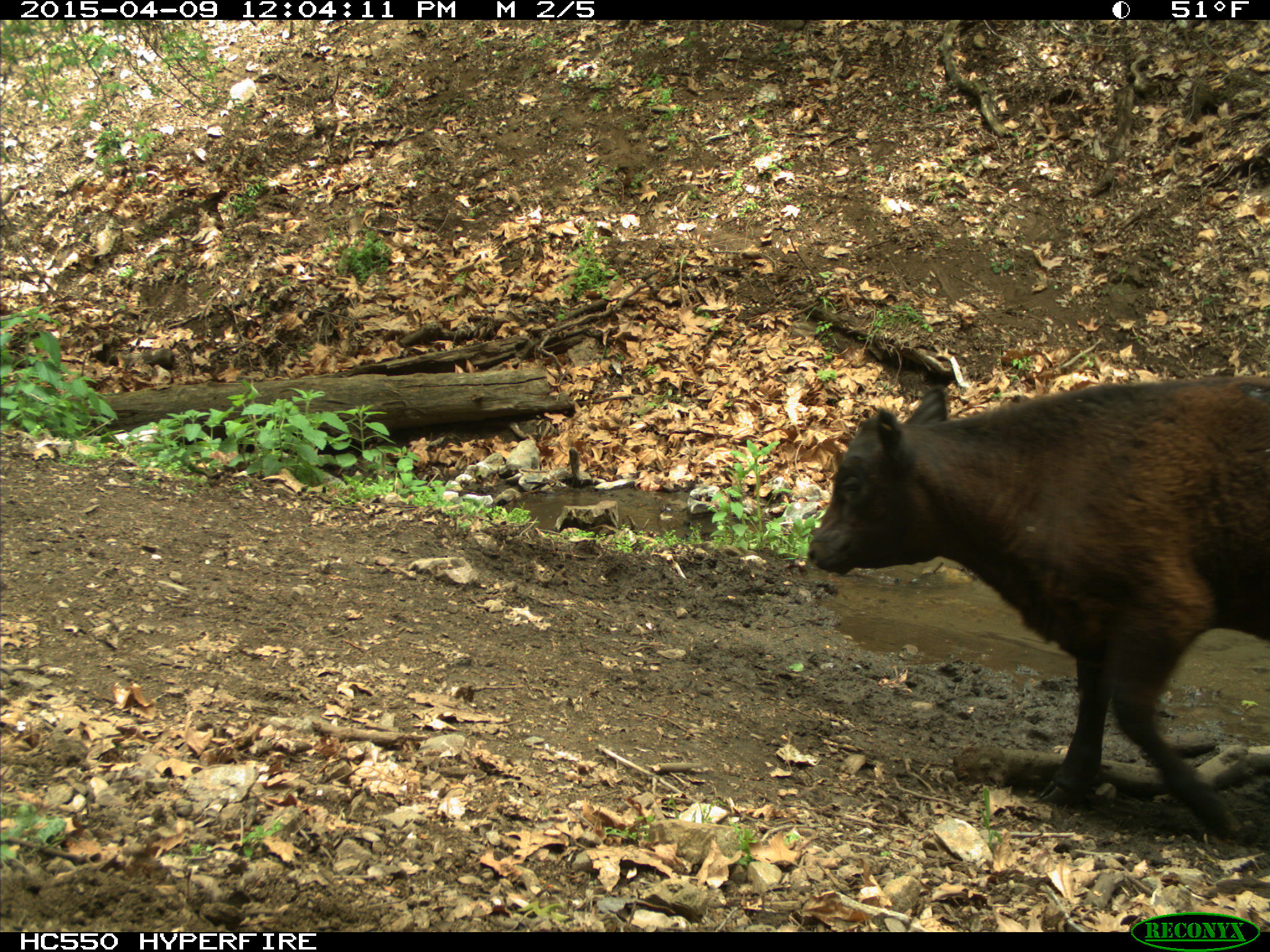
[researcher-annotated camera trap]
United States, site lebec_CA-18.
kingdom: Animalia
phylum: Chordata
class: Mammalia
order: Artiodactyla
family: Bovidae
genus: Bos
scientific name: Bos taurus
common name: domestic cow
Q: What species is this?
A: Bos taurus (domestic cow).